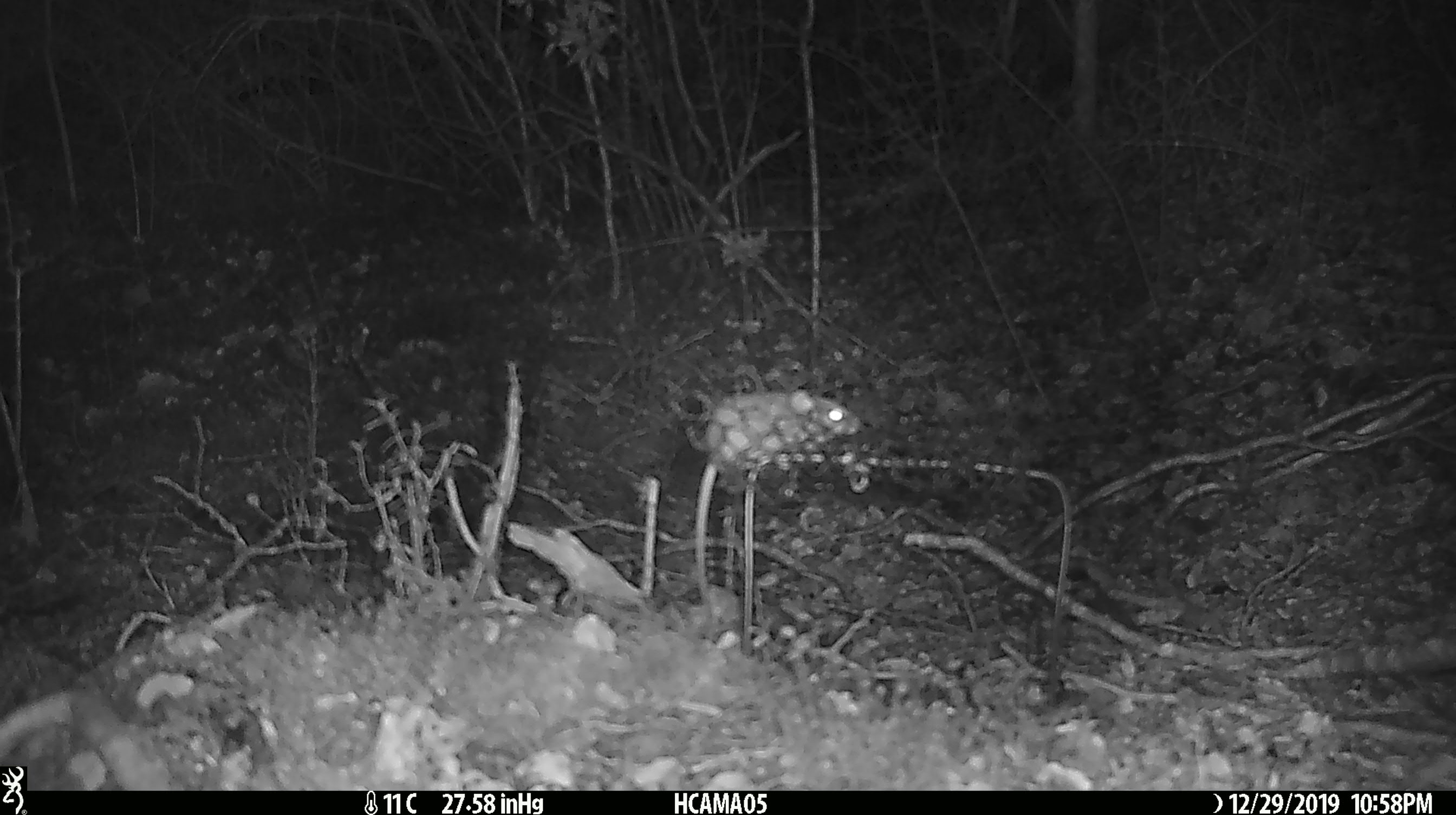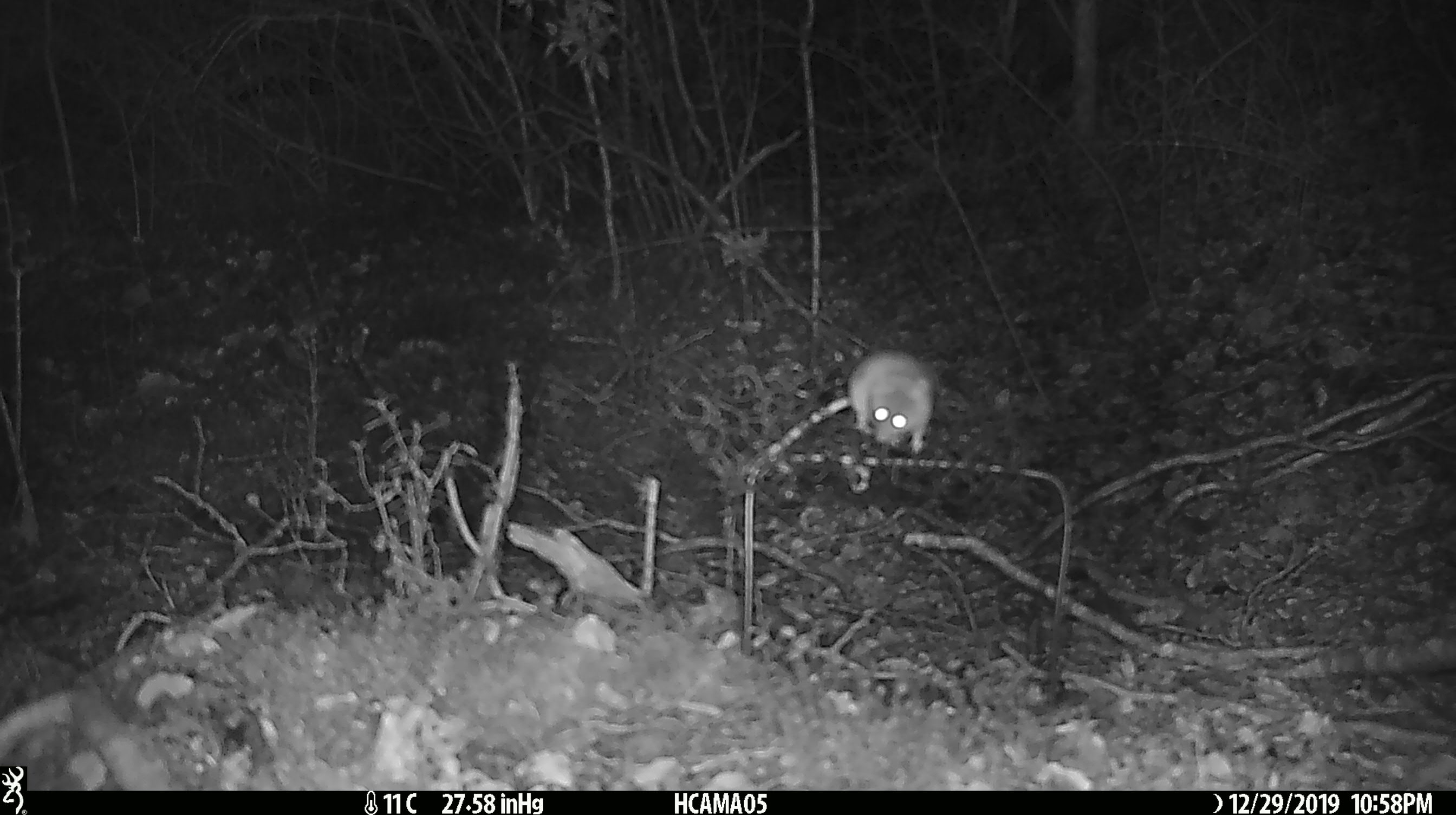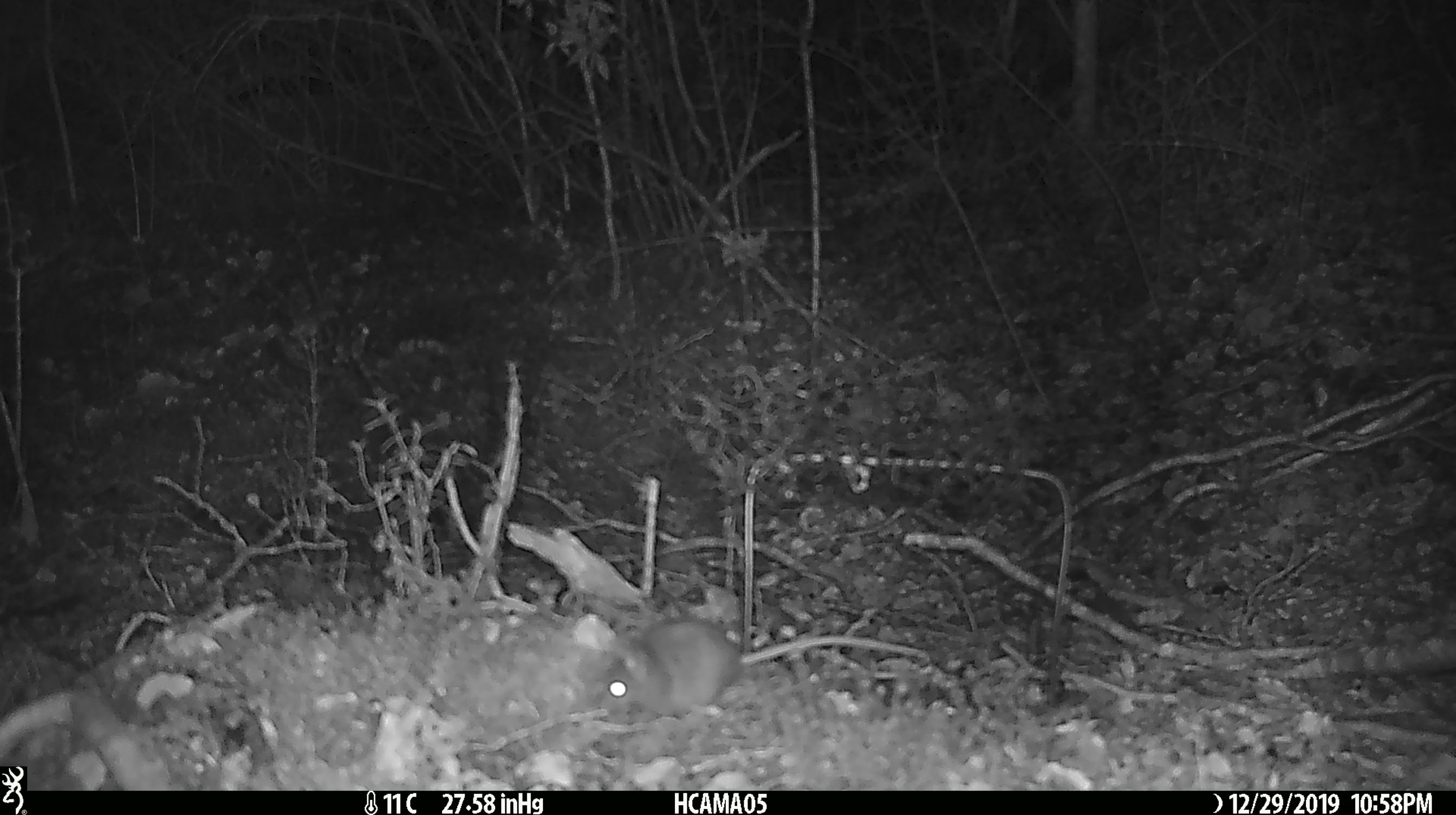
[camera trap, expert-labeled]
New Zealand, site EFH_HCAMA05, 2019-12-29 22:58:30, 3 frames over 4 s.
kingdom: Animalia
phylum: Chordata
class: Mammalia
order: Rodentia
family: Muridae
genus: Mus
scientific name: Mus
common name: mouse